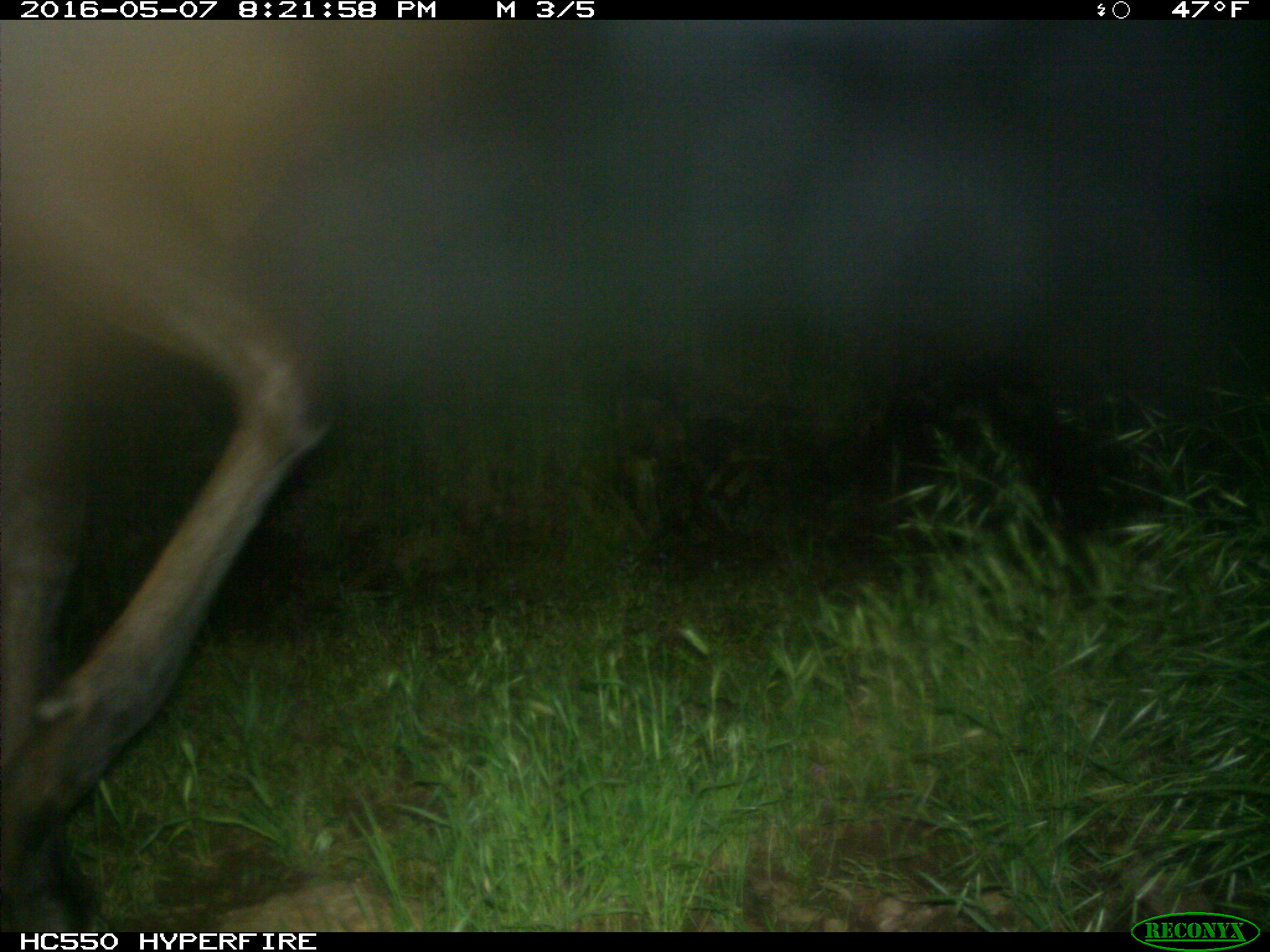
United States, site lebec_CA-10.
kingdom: Animalia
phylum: Chordata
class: Mammalia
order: Artiodactyla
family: Cervidae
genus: Cervus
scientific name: Cervus canadensis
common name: elk